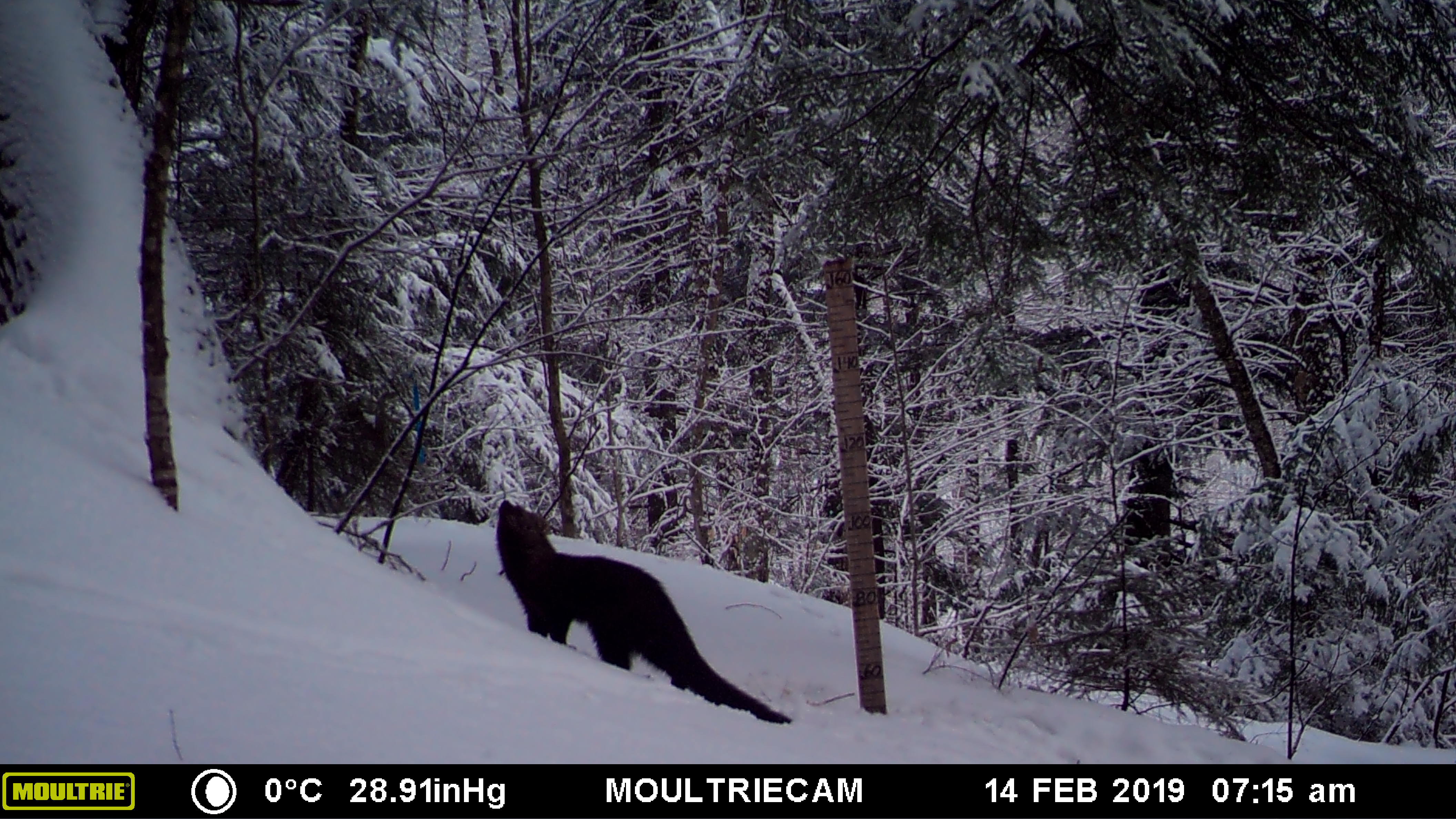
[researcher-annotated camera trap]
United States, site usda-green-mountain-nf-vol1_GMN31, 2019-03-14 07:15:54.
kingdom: Animalia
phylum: Chordata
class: Mammalia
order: Carnivora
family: Mustelidae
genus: Pekania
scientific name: Pekania pennanti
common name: fisher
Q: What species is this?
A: Fisher (Pekania pennanti).